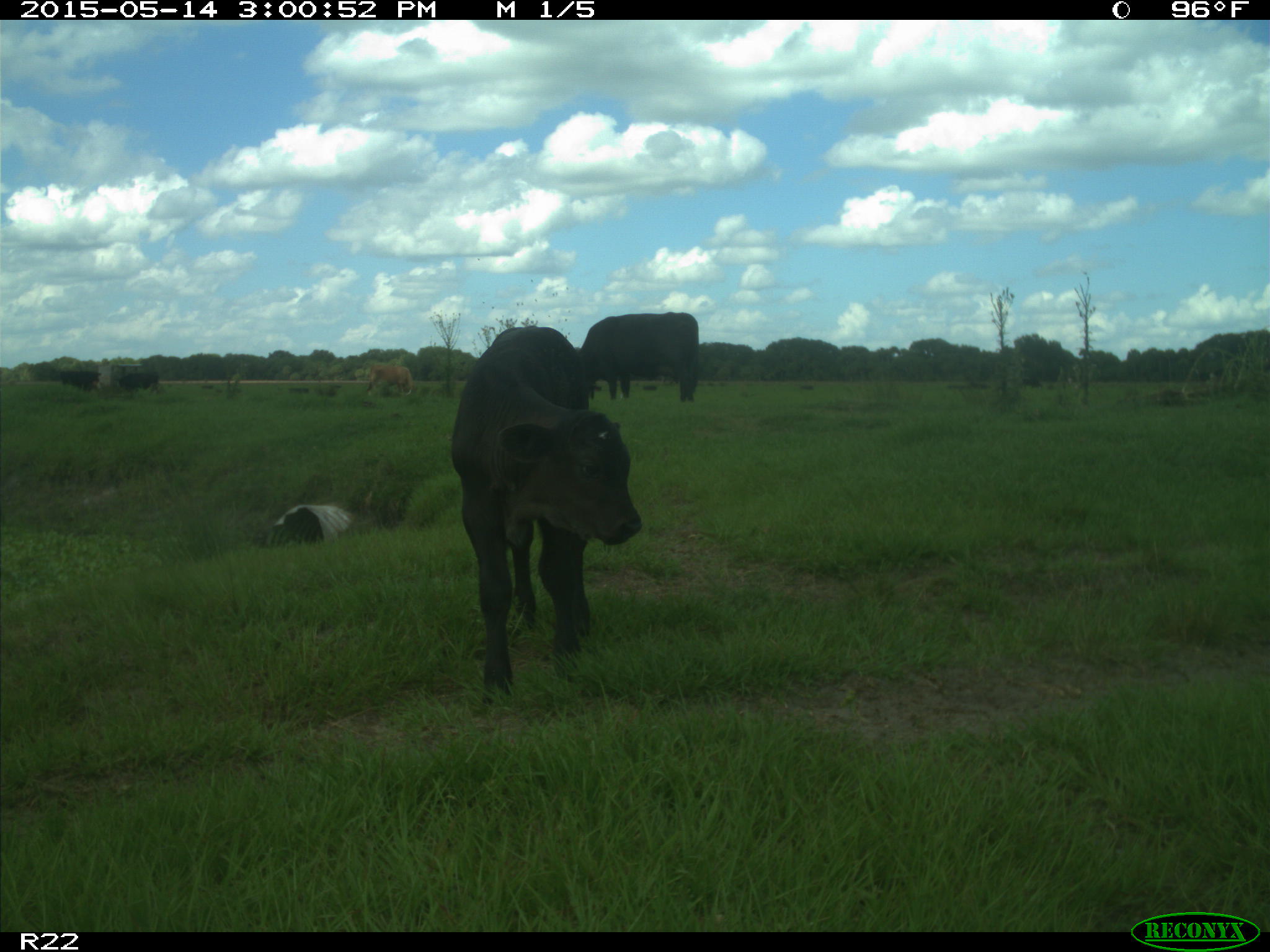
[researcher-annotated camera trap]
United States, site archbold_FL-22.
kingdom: Animalia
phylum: Chordata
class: Mammalia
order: Artiodactyla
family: Bovidae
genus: Bos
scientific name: Bos taurus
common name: domestic cow